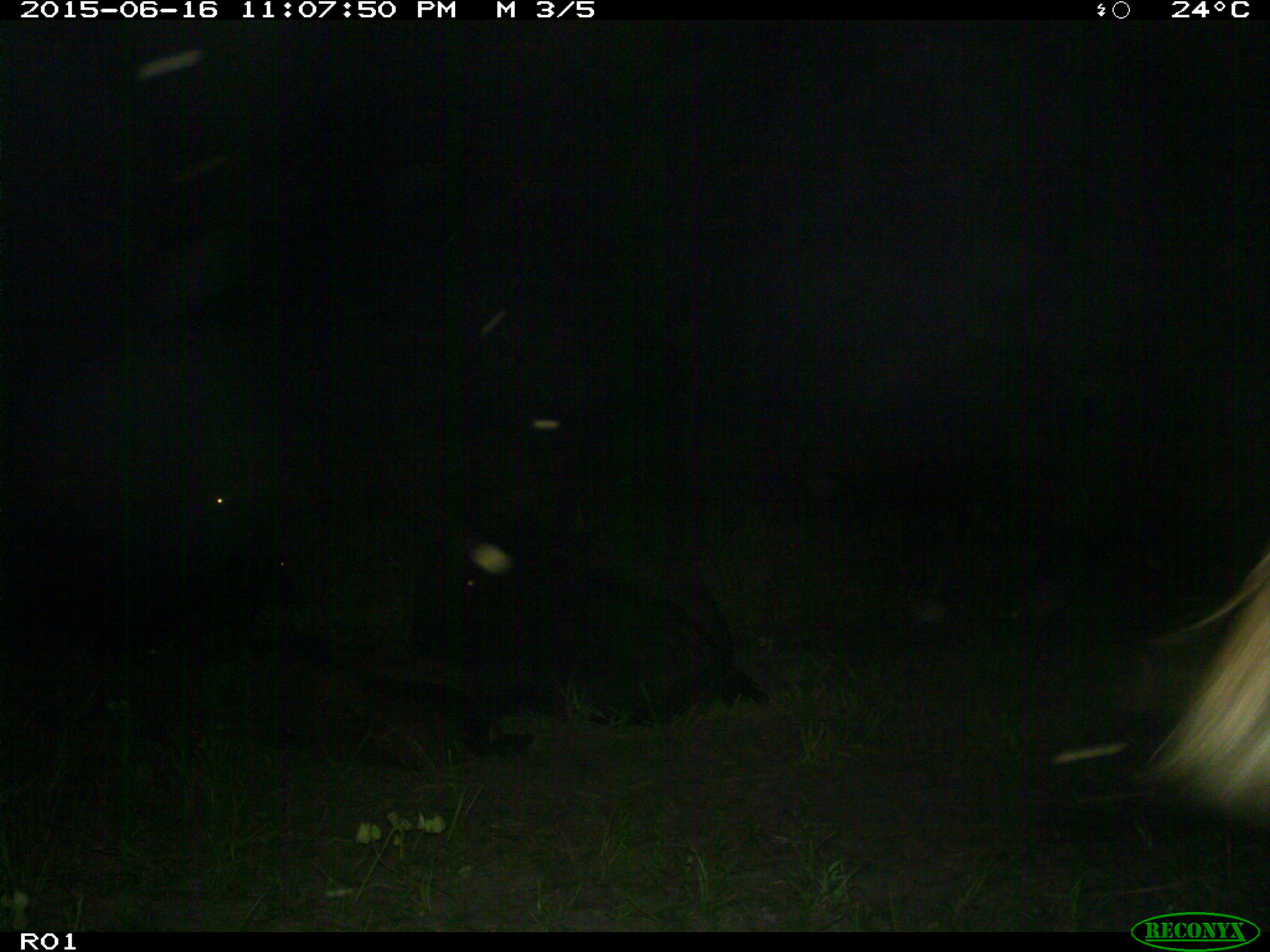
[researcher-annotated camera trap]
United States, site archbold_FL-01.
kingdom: Animalia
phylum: Chordata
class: Mammalia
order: Artiodactyla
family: Bovidae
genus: Bos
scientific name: Bos taurus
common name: domestic cow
Bos taurus (domestic cow).